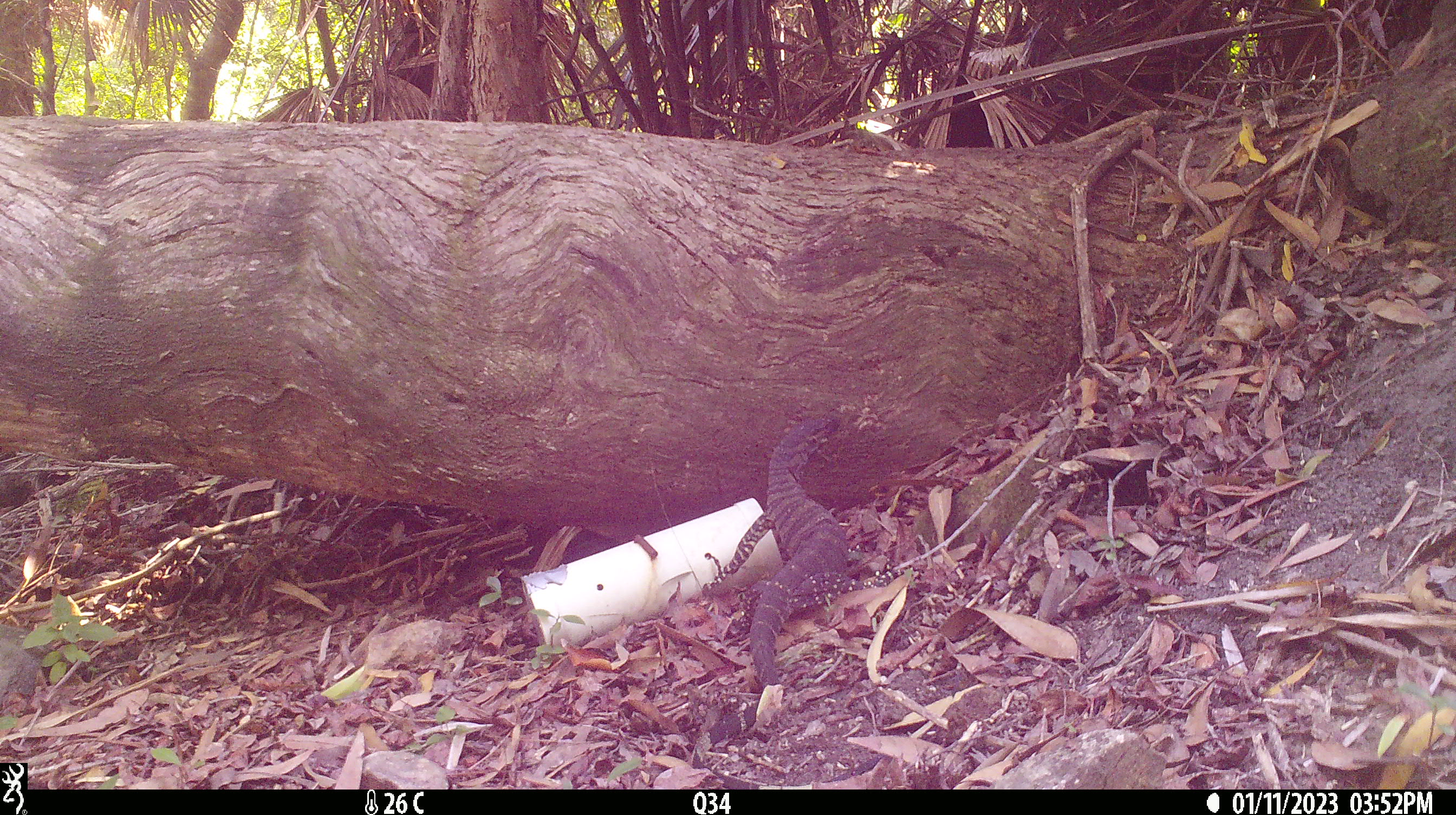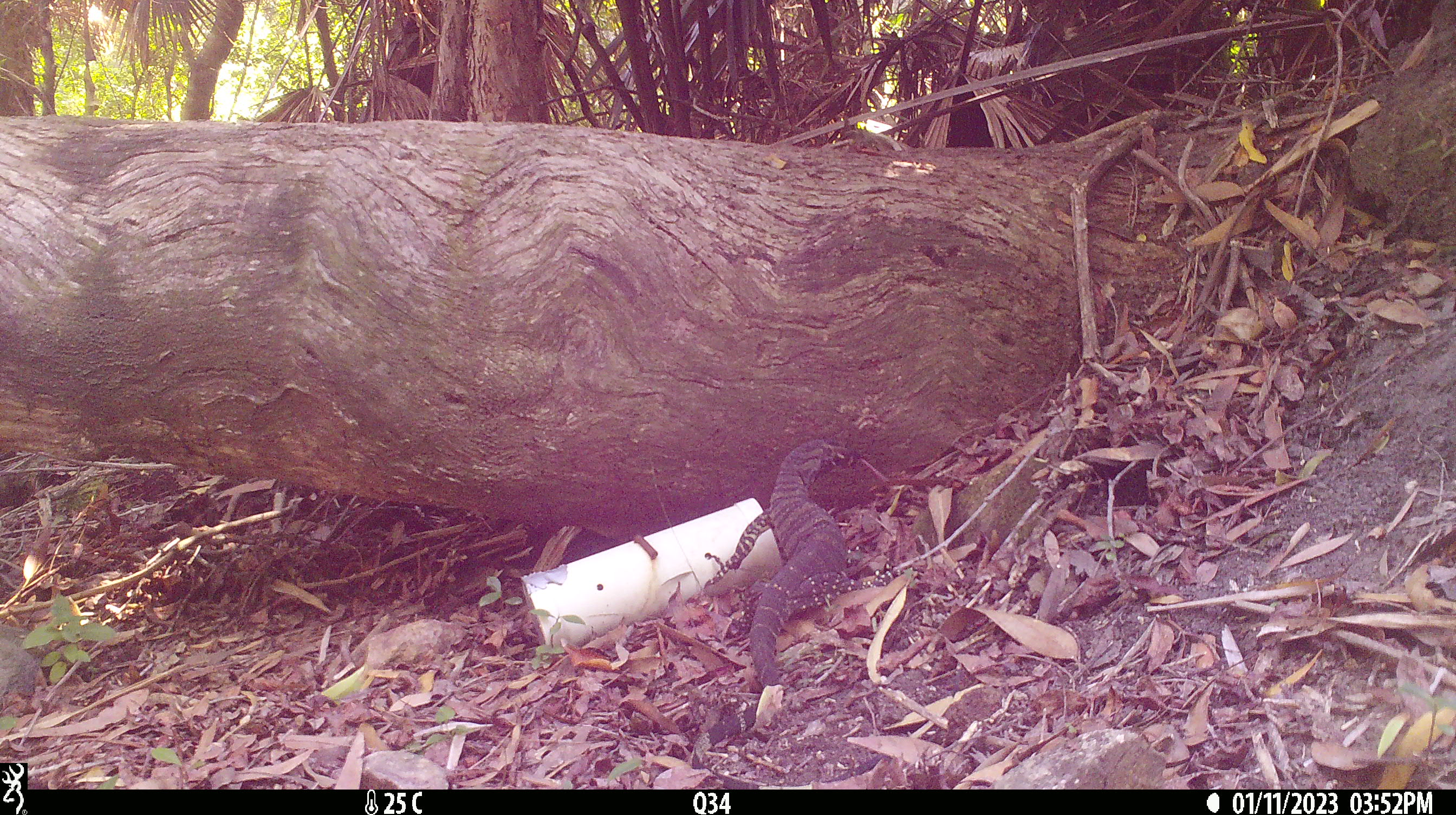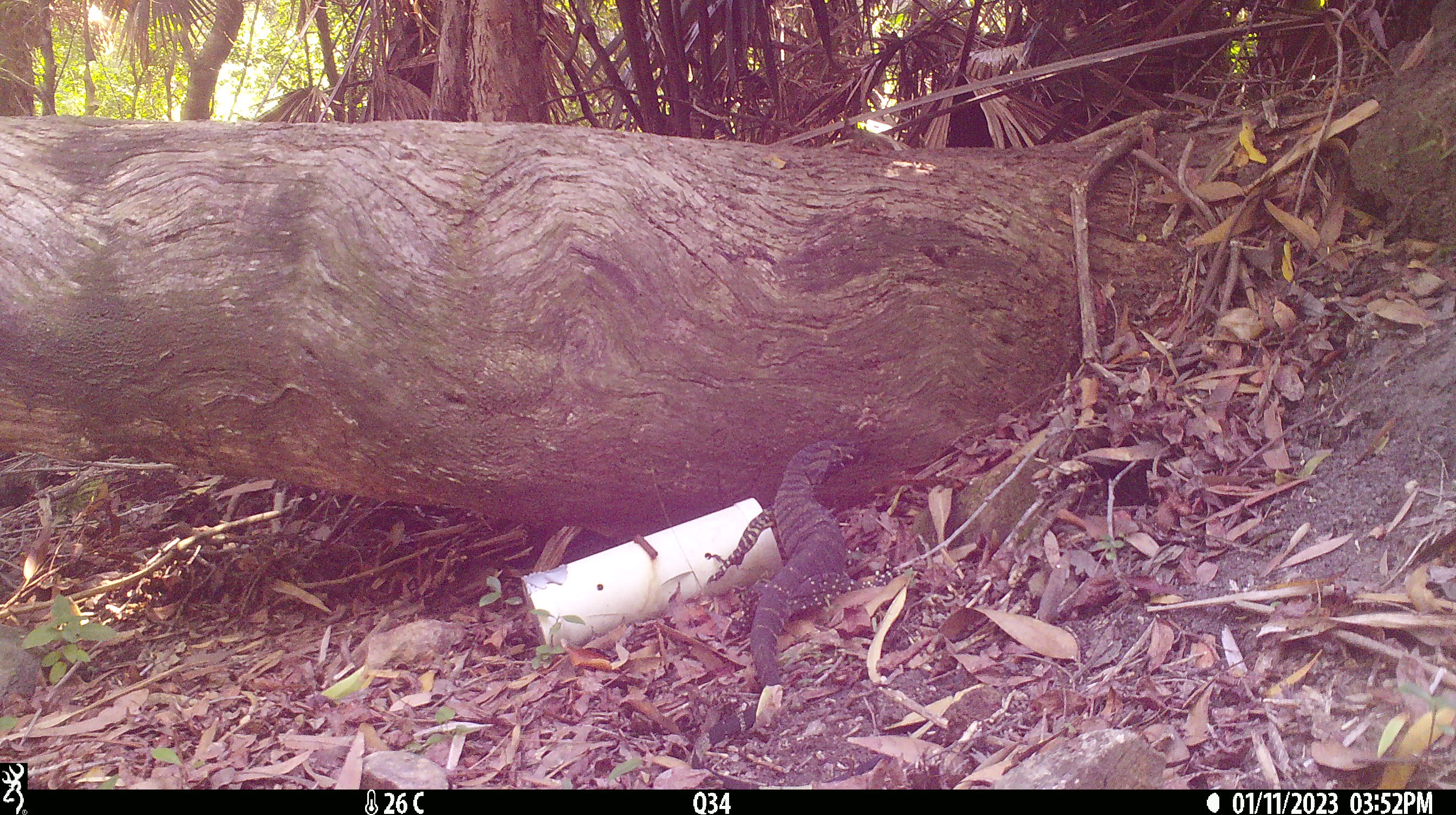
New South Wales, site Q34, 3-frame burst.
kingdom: Animalia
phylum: Chordata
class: Reptilia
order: Squamata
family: Varanidae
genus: Varanus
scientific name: Varanus varius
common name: lace monitor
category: goanna